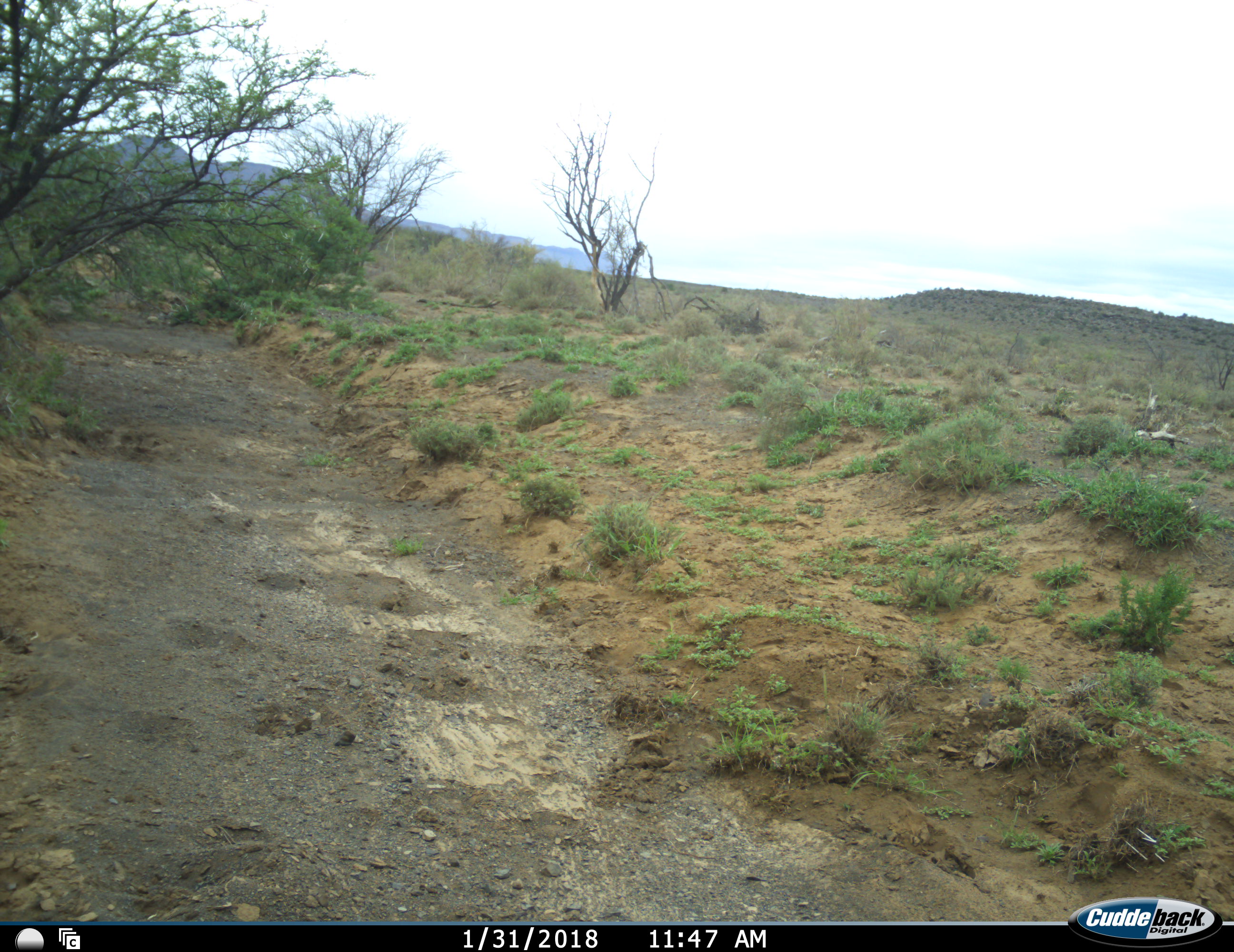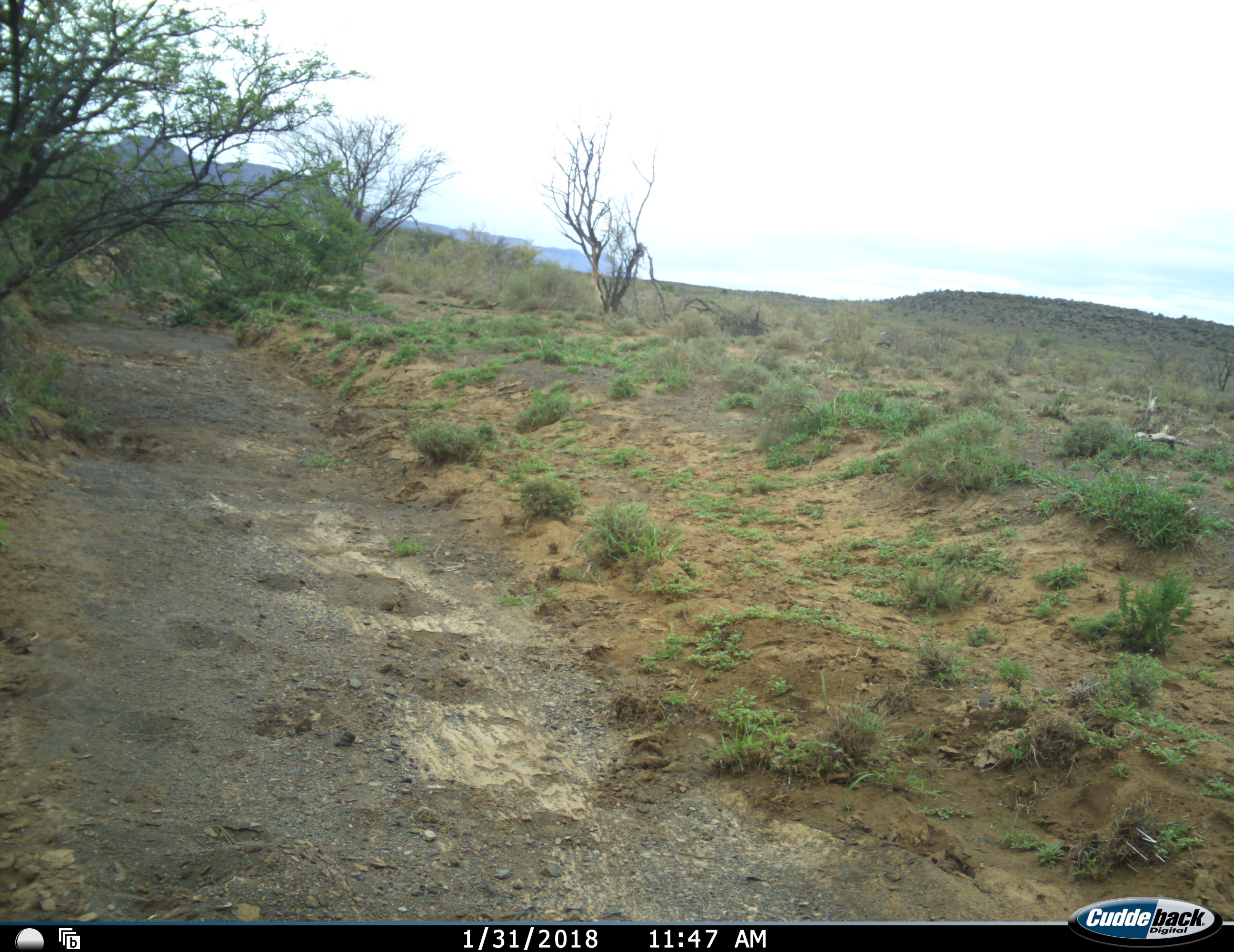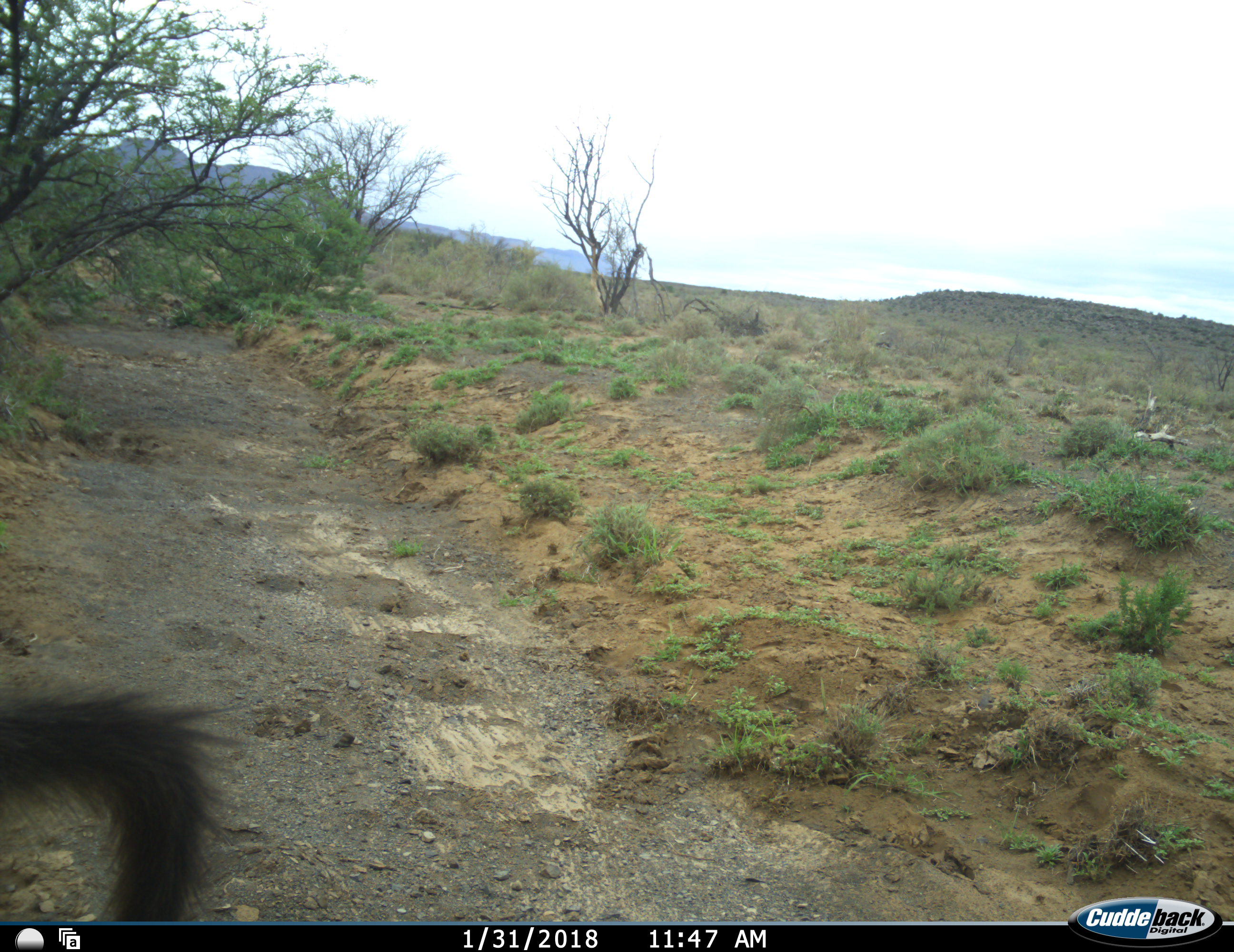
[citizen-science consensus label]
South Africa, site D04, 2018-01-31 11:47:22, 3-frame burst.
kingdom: Animalia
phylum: Chordata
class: Mammalia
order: Primates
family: Cercopithecidae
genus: Papio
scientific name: Papio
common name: baboon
Baboon (Papio), count 1. Behavior (volunteer vote fractions): standing 0%, resting 0%, moving 100%, interacting 0%. Young present (vote fraction): 0%. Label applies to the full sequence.